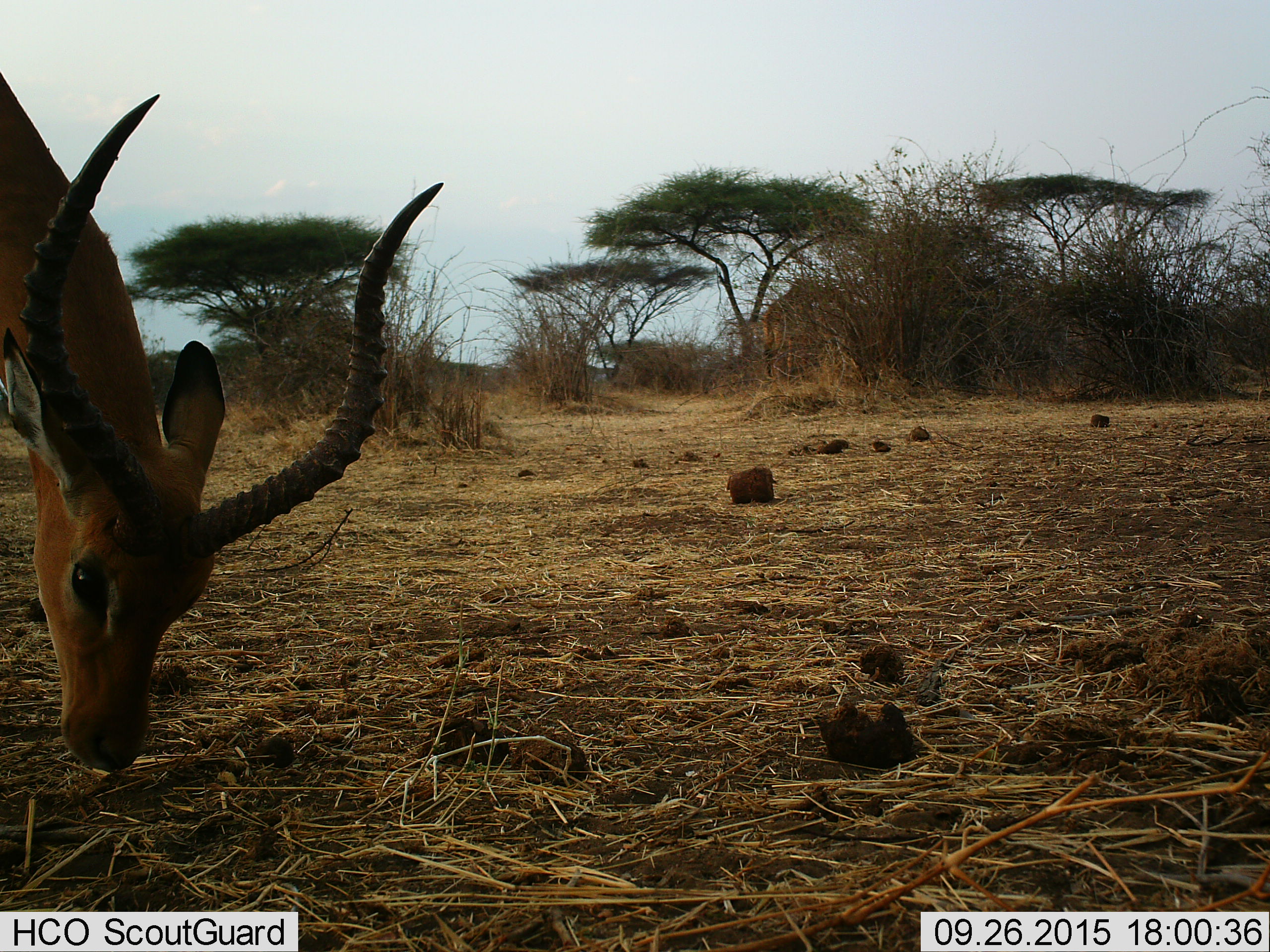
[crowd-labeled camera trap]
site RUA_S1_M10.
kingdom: Animalia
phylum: Chordata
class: Mammalia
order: Artiodactyla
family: Bovidae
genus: Aepyceros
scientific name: Aepyceros melampus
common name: impala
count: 1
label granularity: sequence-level